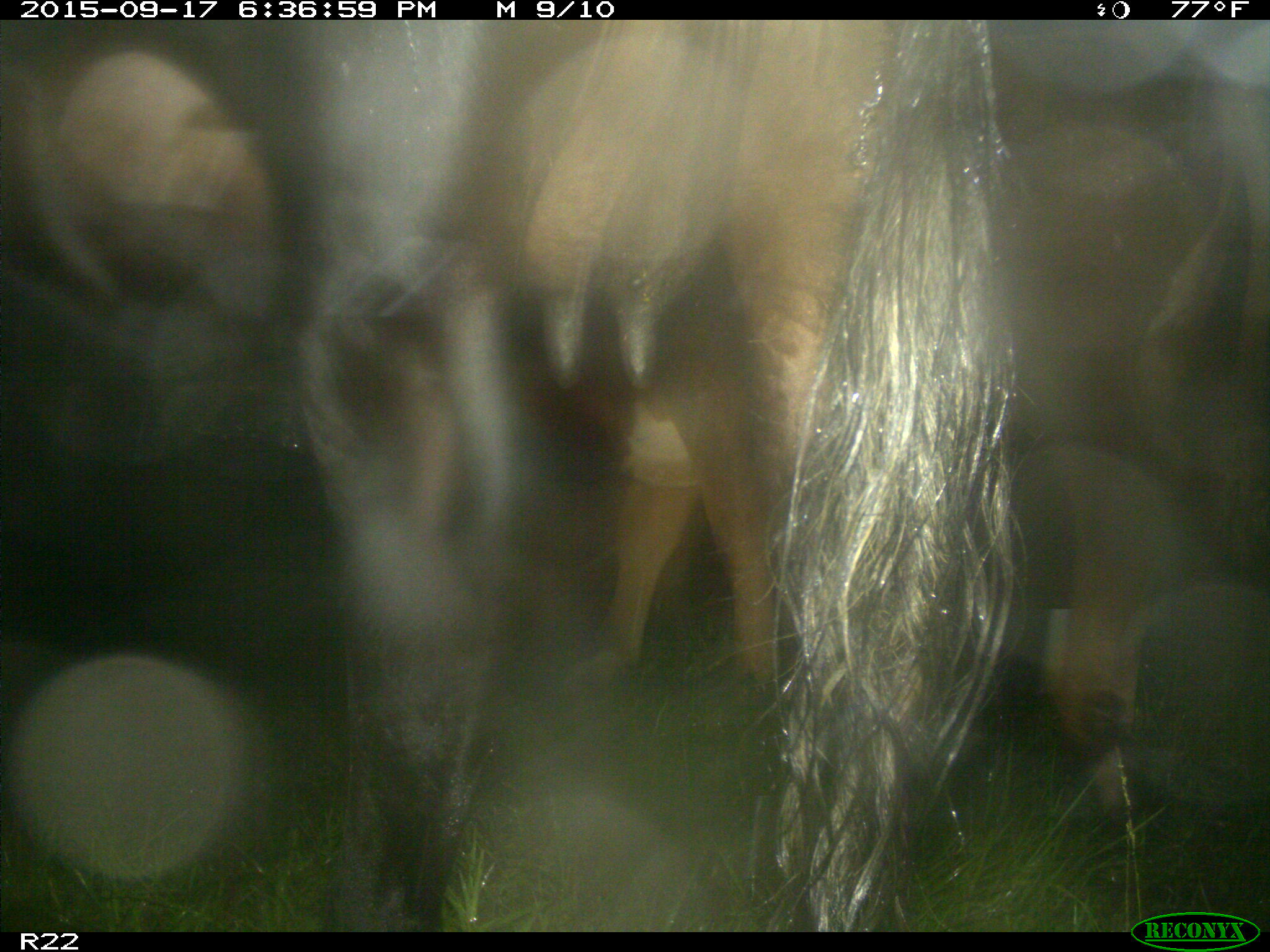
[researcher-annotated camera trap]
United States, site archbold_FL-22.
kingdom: Animalia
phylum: Chordata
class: Mammalia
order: Artiodactyla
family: Bovidae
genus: Bos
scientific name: Bos taurus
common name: domestic cow